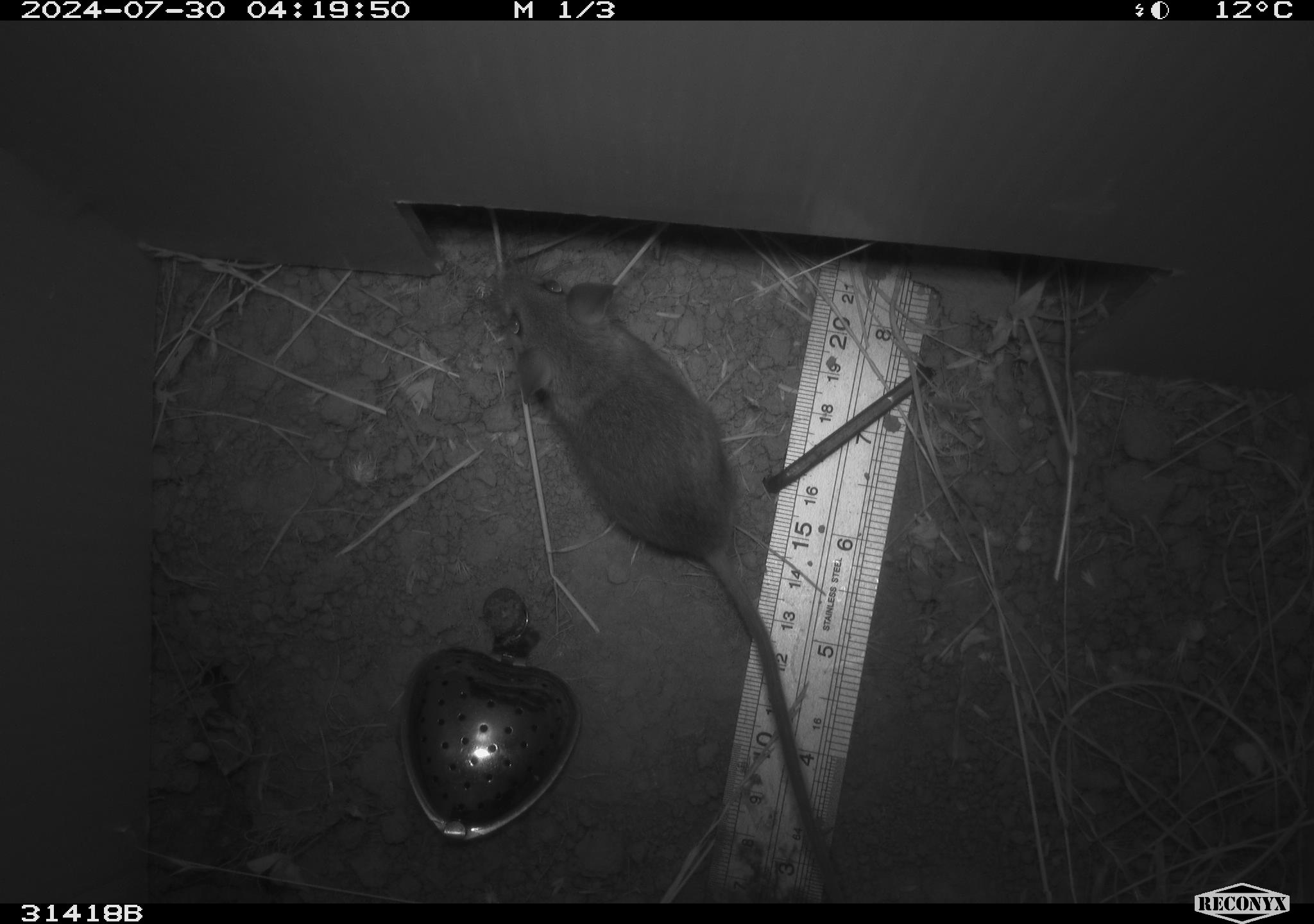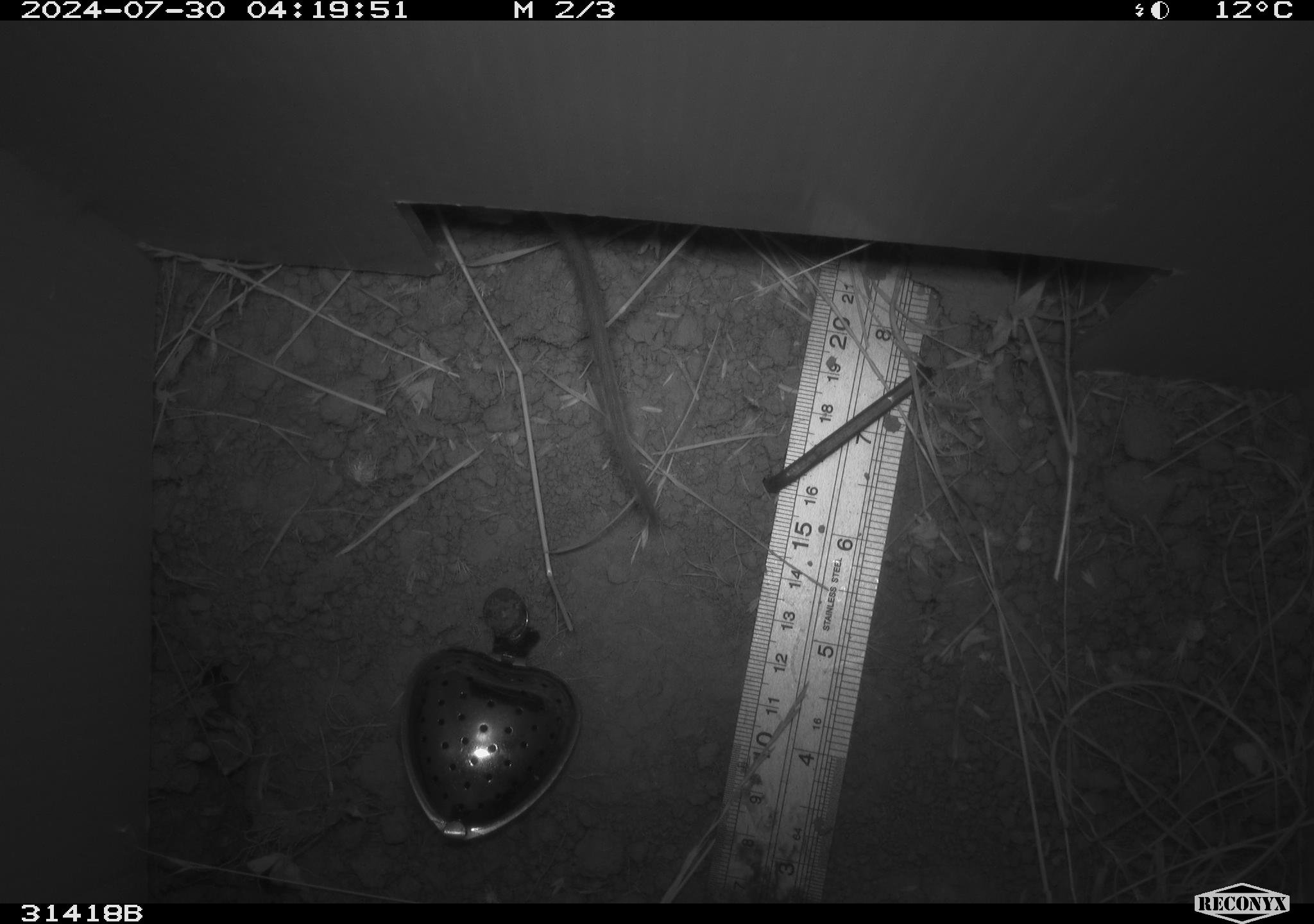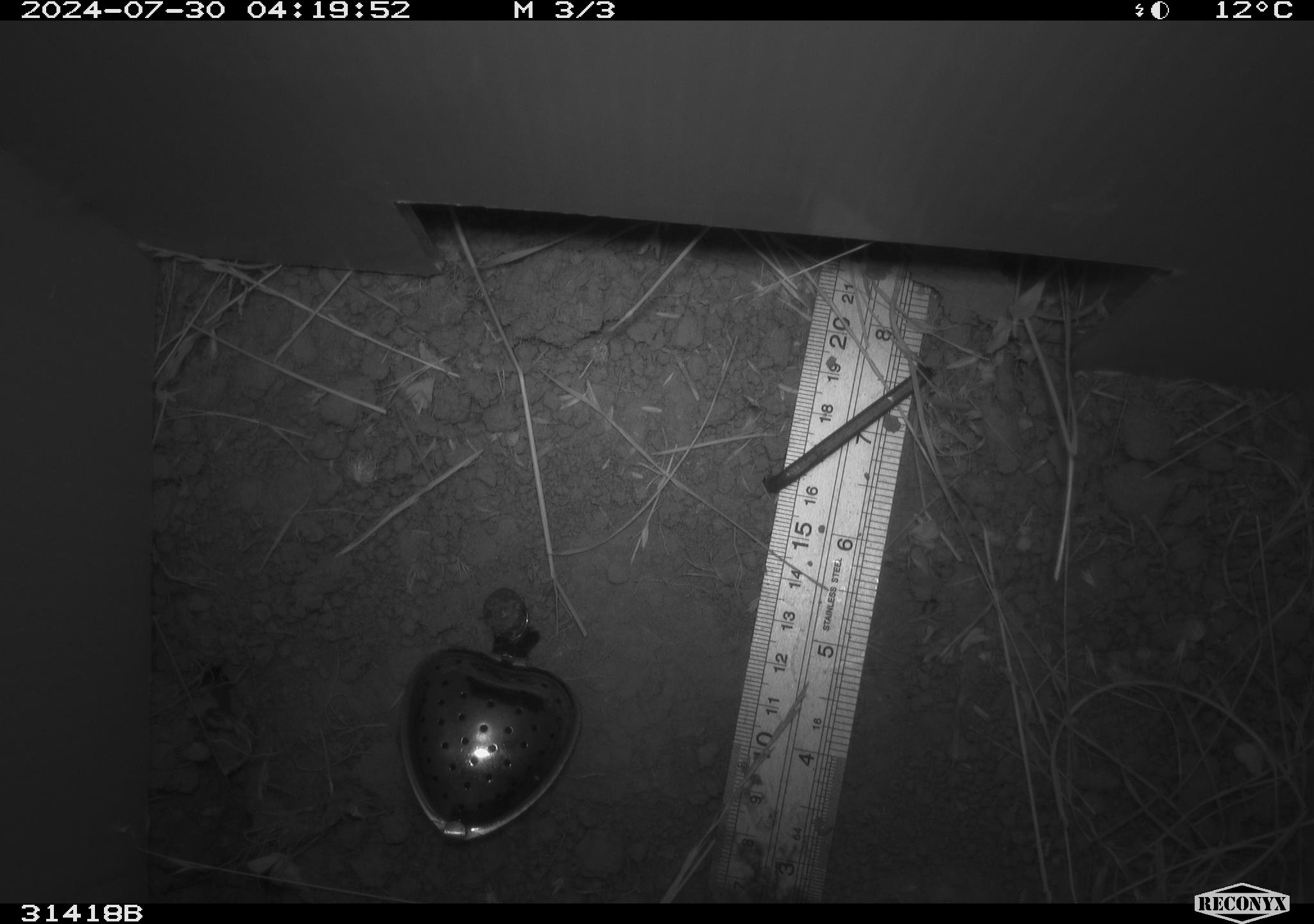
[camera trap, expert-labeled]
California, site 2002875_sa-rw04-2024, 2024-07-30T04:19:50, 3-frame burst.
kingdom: Animalia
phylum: Chordata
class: Mammalia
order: Rodentia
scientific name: Rodentia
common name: mouse species